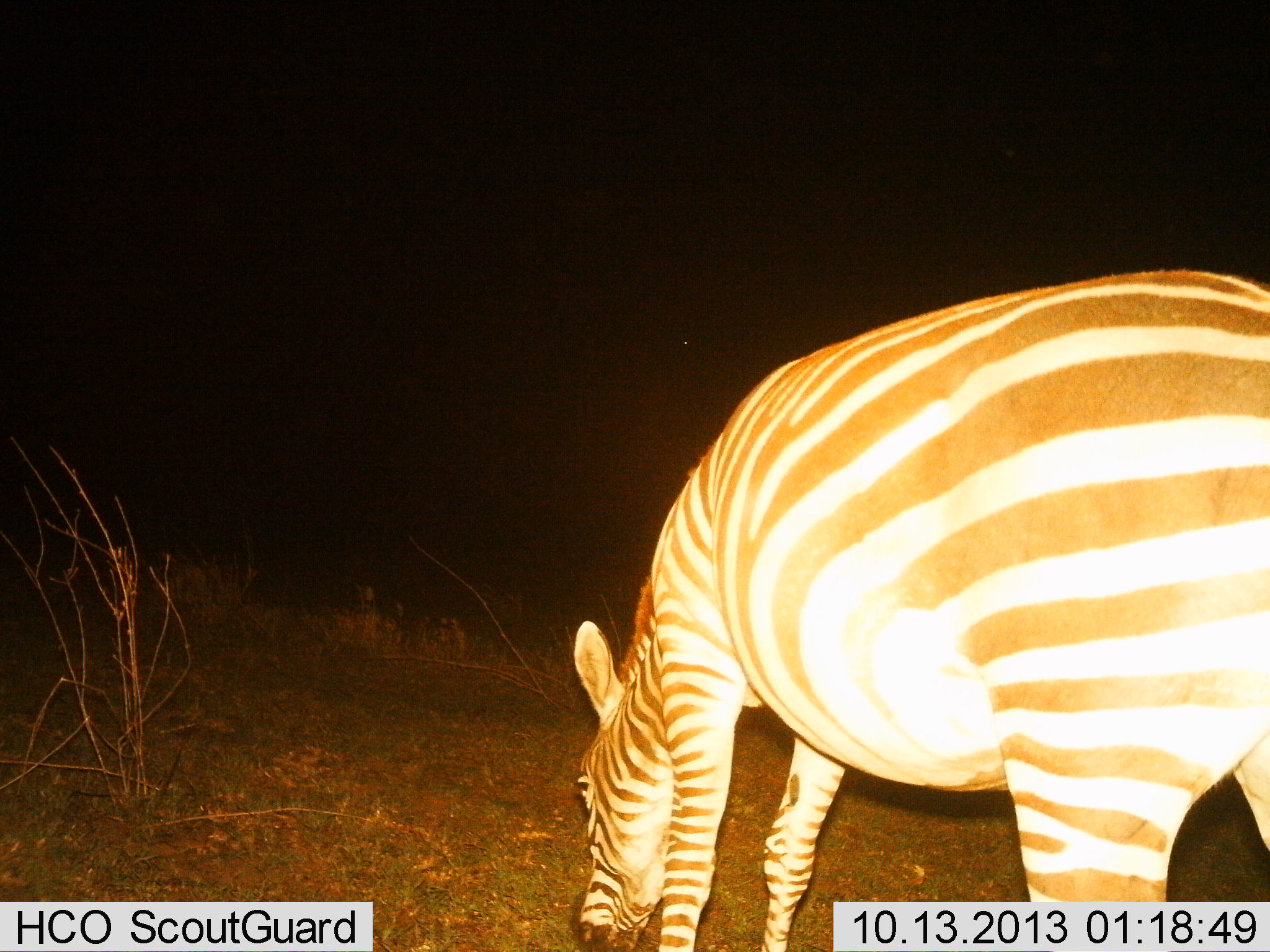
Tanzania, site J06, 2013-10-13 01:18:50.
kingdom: Animalia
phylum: Chordata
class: Mammalia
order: Perissodactyla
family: Equidae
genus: Equus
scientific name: Equus quagga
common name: plains zebra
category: zebra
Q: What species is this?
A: Zebra (plains zebra) (Equus quagga).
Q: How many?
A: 1.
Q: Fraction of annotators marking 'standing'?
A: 21%.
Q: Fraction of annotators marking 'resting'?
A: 0%.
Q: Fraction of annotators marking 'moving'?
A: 0%.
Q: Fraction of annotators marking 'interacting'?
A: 0%.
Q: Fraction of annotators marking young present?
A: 0%.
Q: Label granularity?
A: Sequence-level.